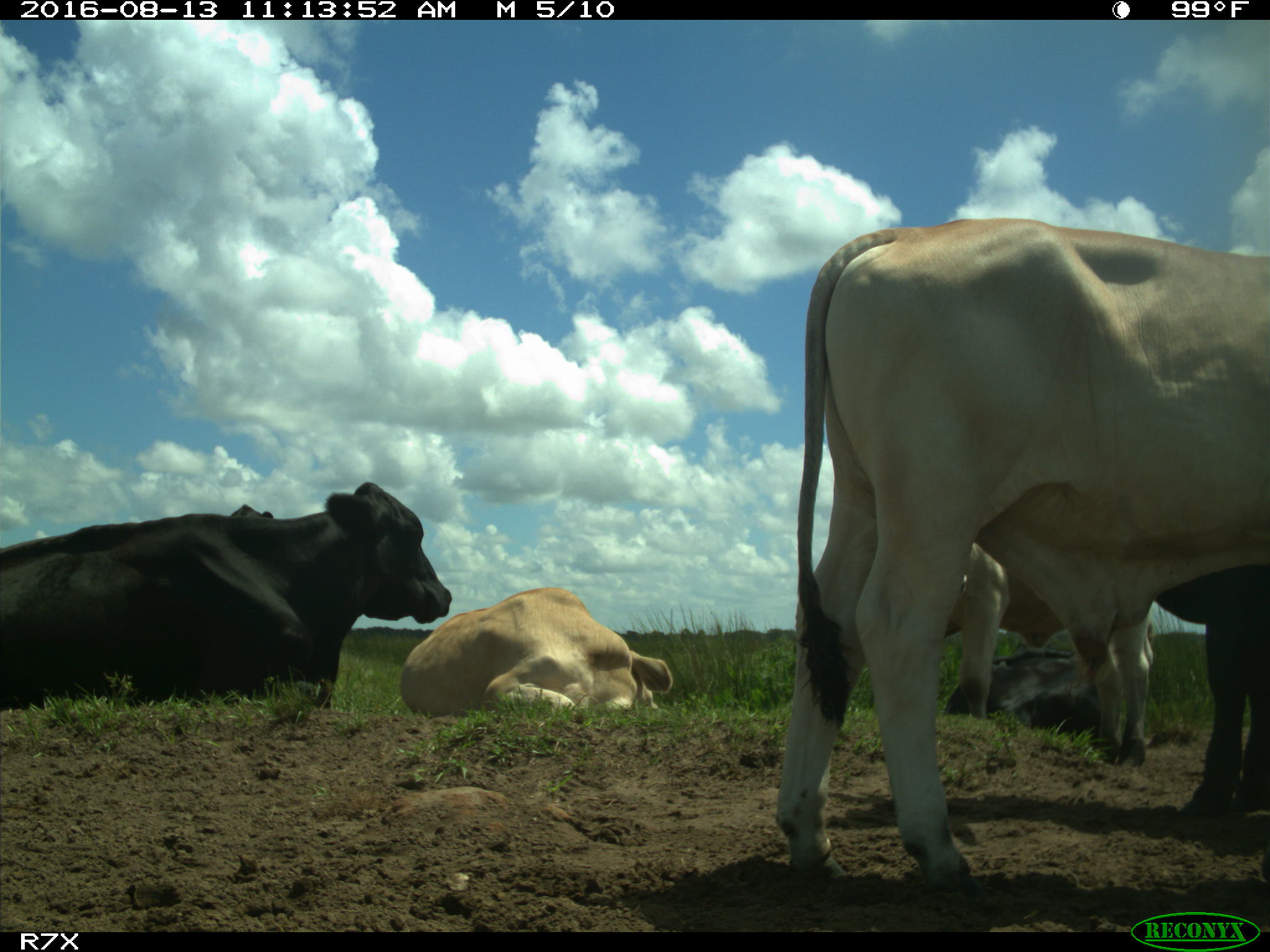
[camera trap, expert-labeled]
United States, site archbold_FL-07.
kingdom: Animalia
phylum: Chordata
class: Mammalia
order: Artiodactyla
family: Bovidae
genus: Bos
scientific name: Bos taurus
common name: domestic cow